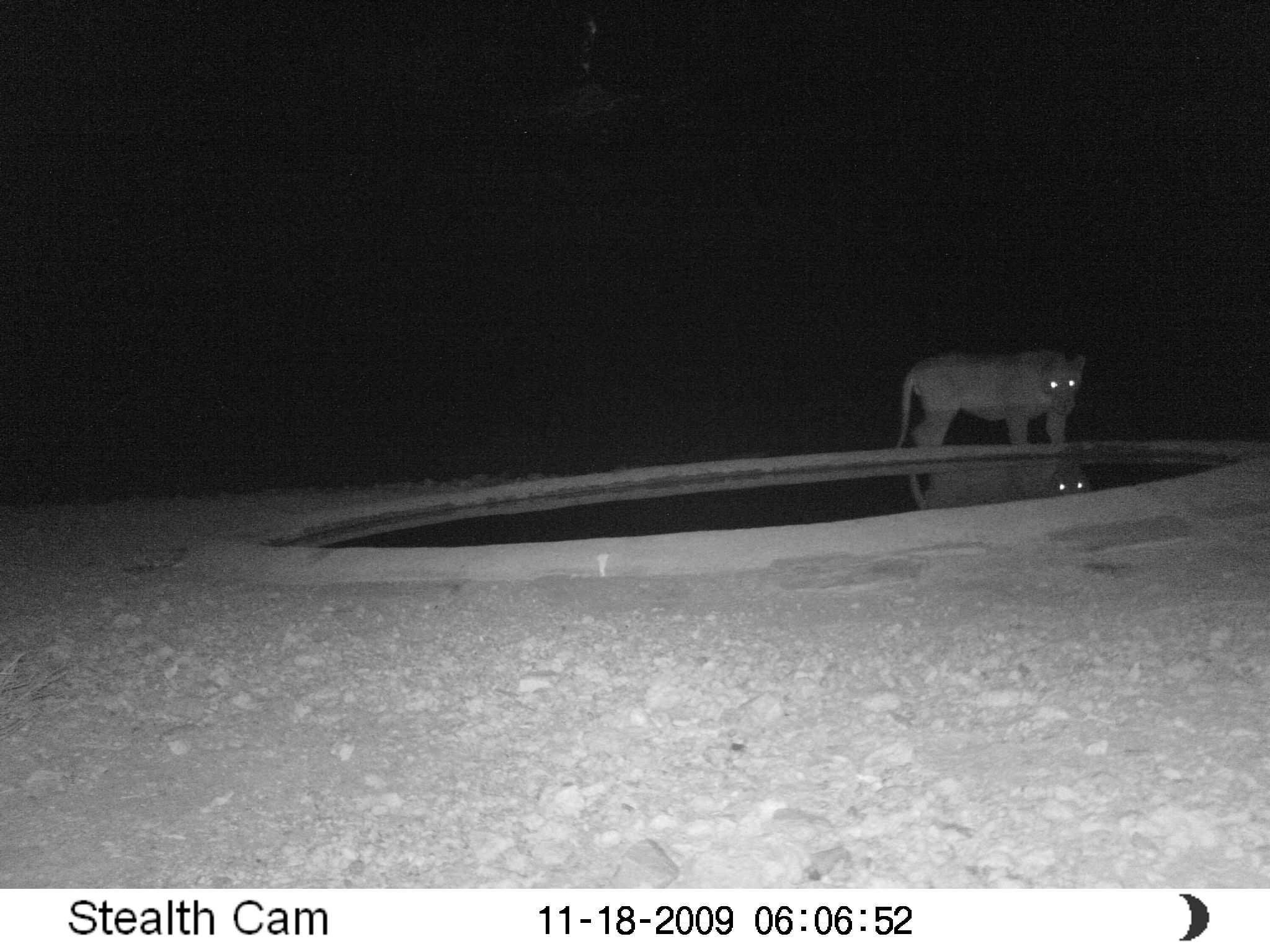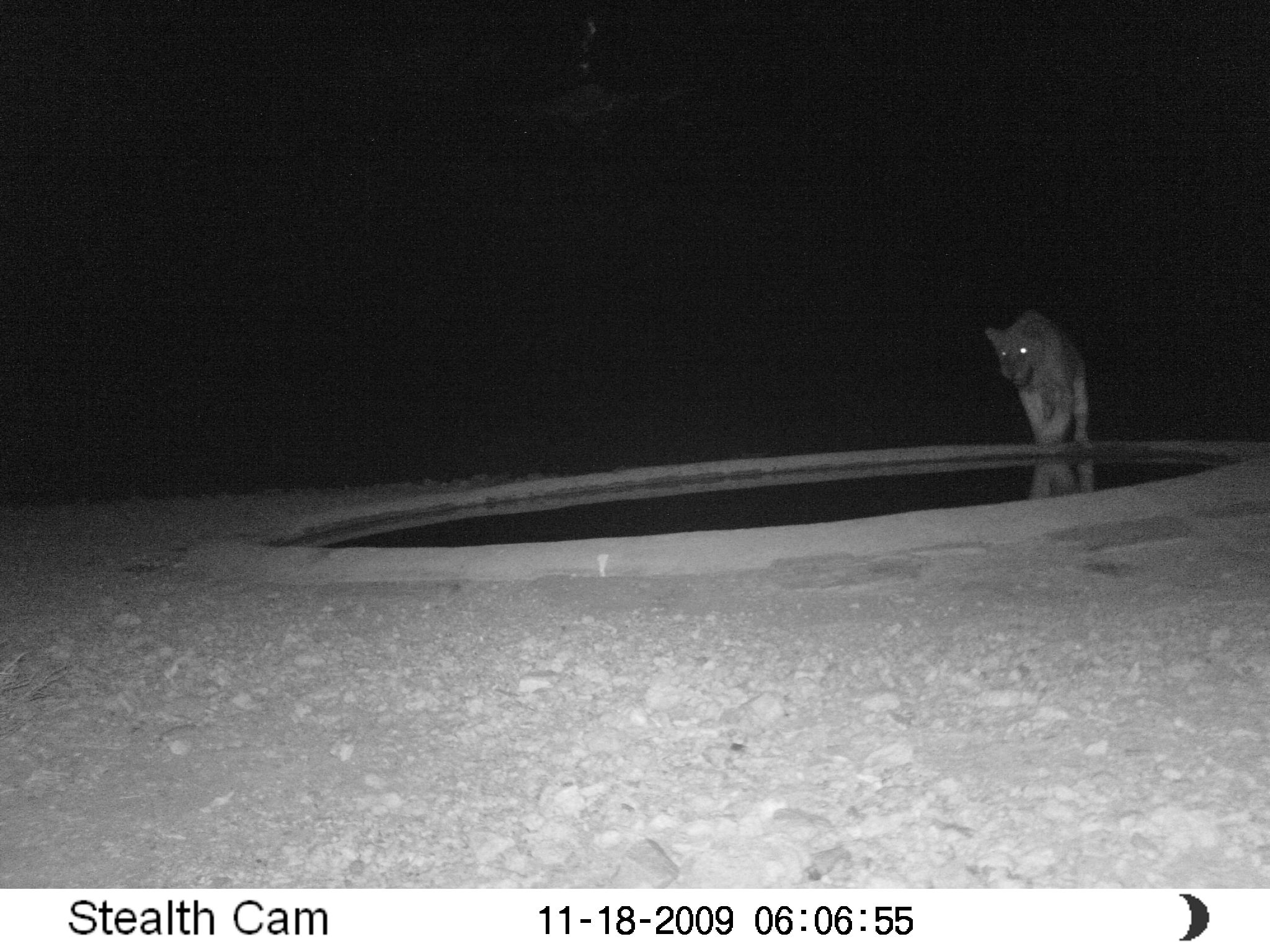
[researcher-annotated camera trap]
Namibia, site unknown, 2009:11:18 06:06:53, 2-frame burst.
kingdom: Animalia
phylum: Chordata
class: Mammalia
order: Carnivora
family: Felidae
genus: Panthera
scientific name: Panthera leo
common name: lion